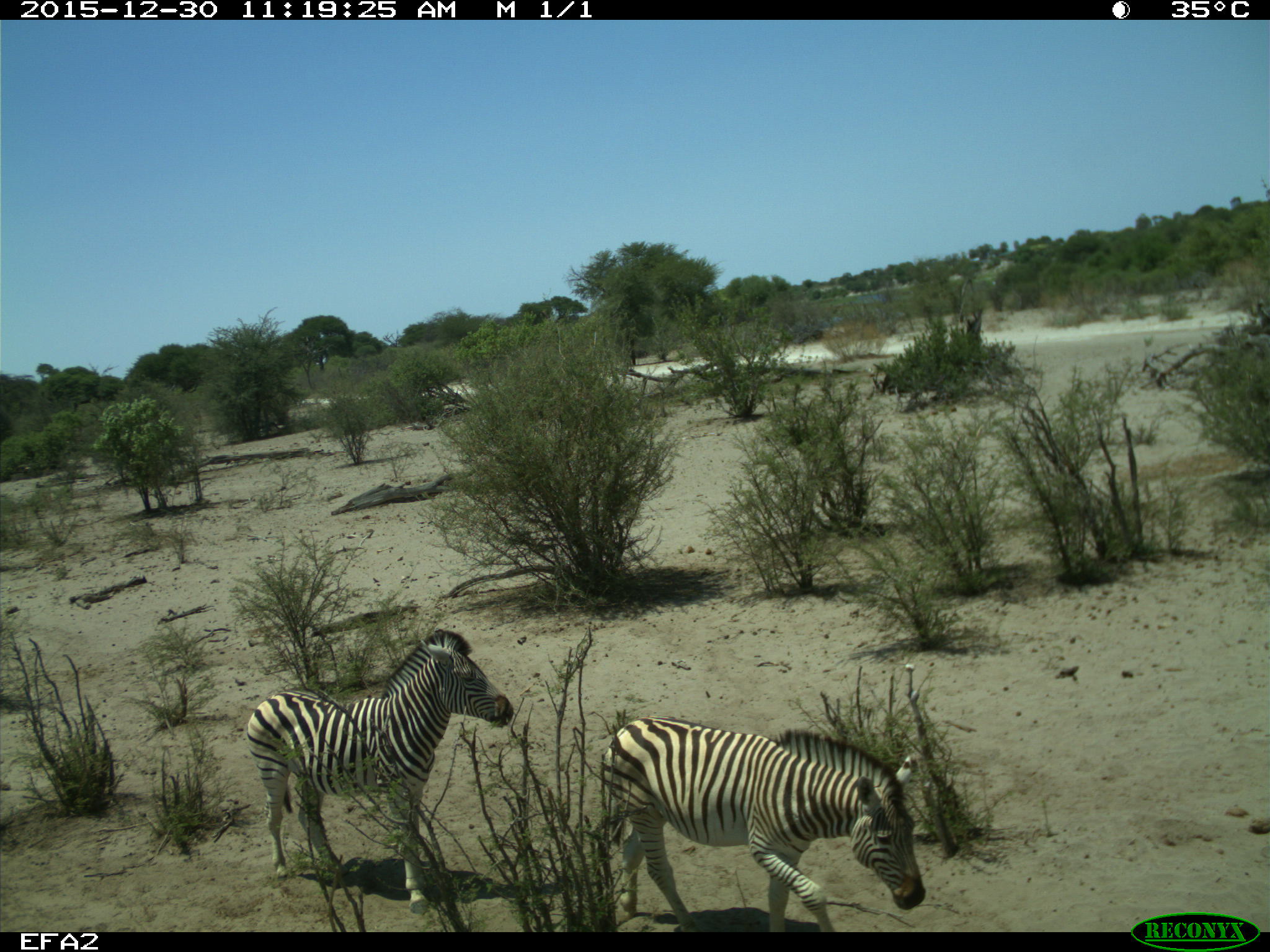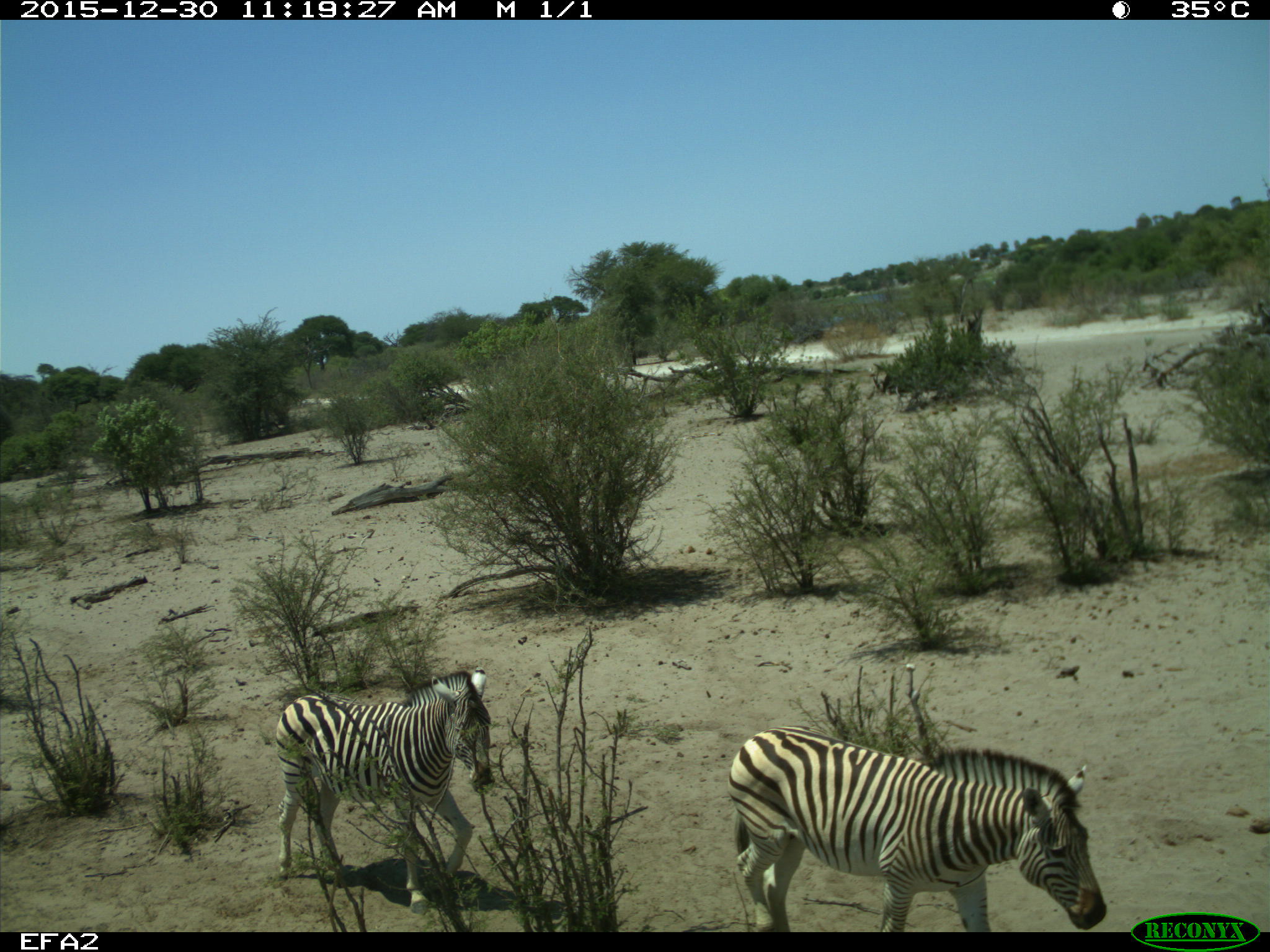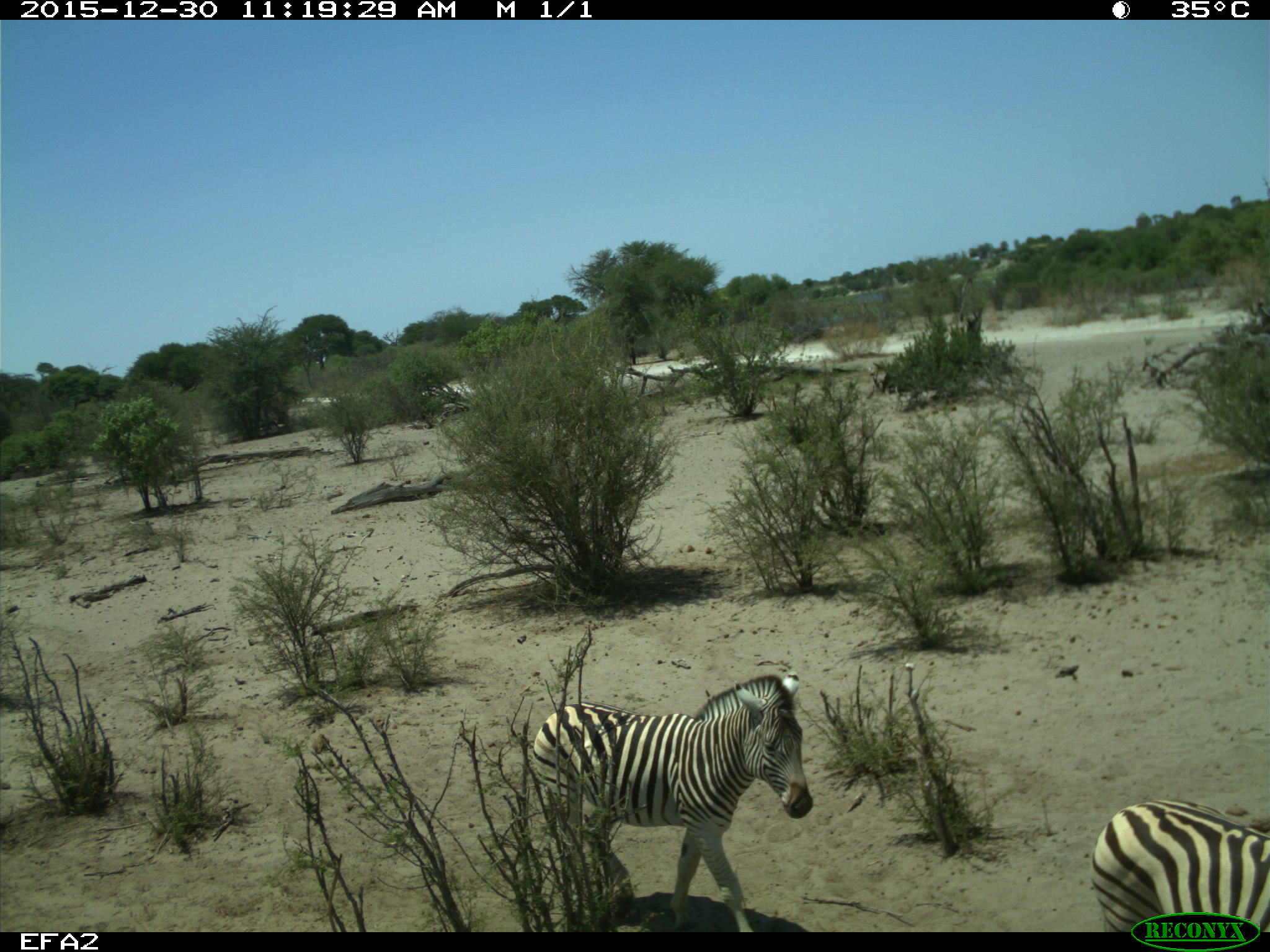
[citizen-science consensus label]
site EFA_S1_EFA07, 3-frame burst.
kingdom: Animalia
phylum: Chordata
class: Mammalia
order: Perissodactyla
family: Equidae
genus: Equus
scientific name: Equus quagga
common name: plains zebra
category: zebraplains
Zebraplains (plains zebra) (Equus quagga), count 2. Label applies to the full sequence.